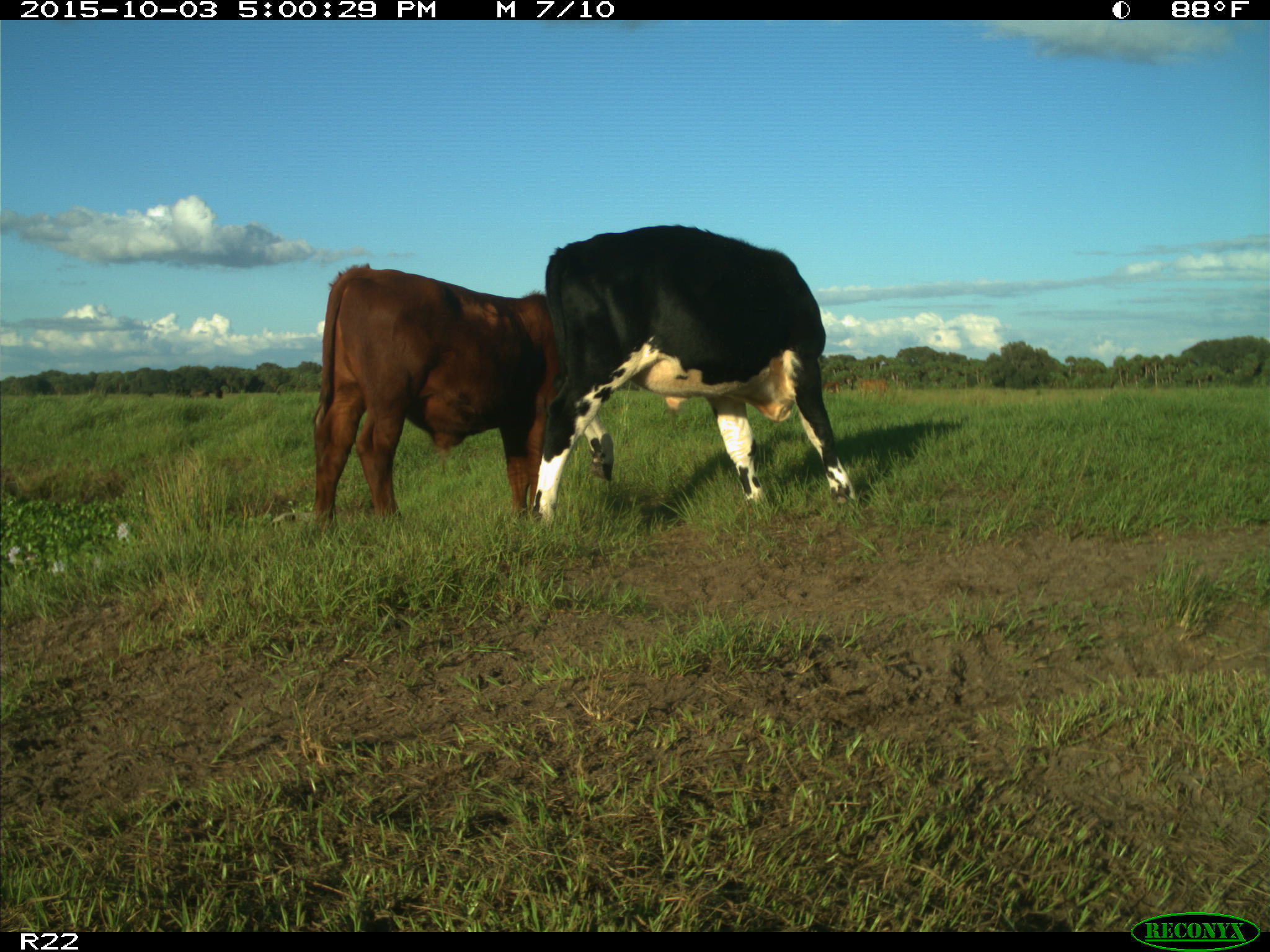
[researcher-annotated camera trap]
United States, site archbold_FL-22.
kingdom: Animalia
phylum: Chordata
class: Mammalia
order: Artiodactyla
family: Bovidae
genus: Bos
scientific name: Bos taurus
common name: domestic cow